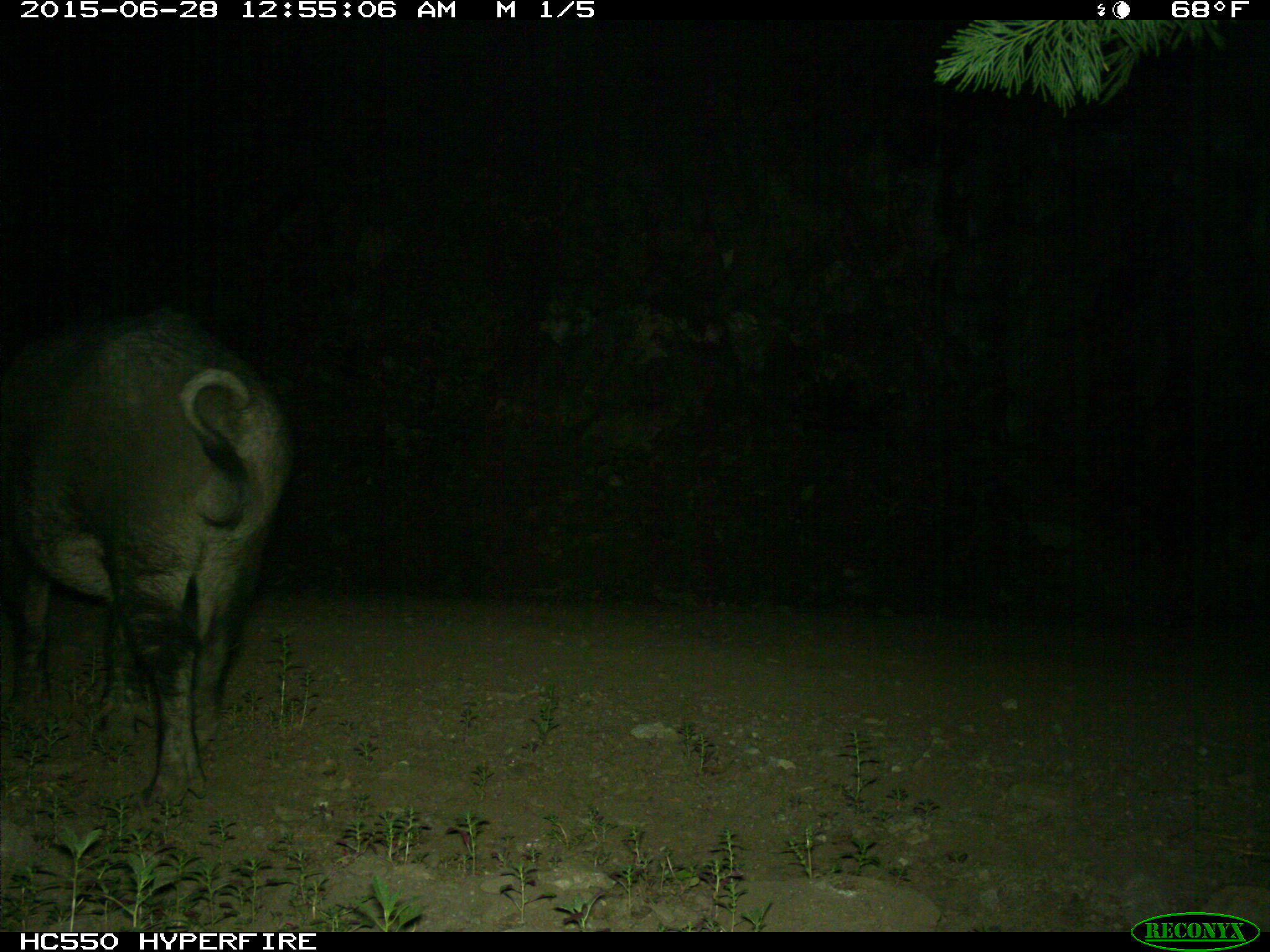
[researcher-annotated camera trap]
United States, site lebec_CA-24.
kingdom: Animalia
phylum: Chordata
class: Mammalia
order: Artiodactyla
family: Suidae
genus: Sus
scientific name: Sus scrofa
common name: wild boar